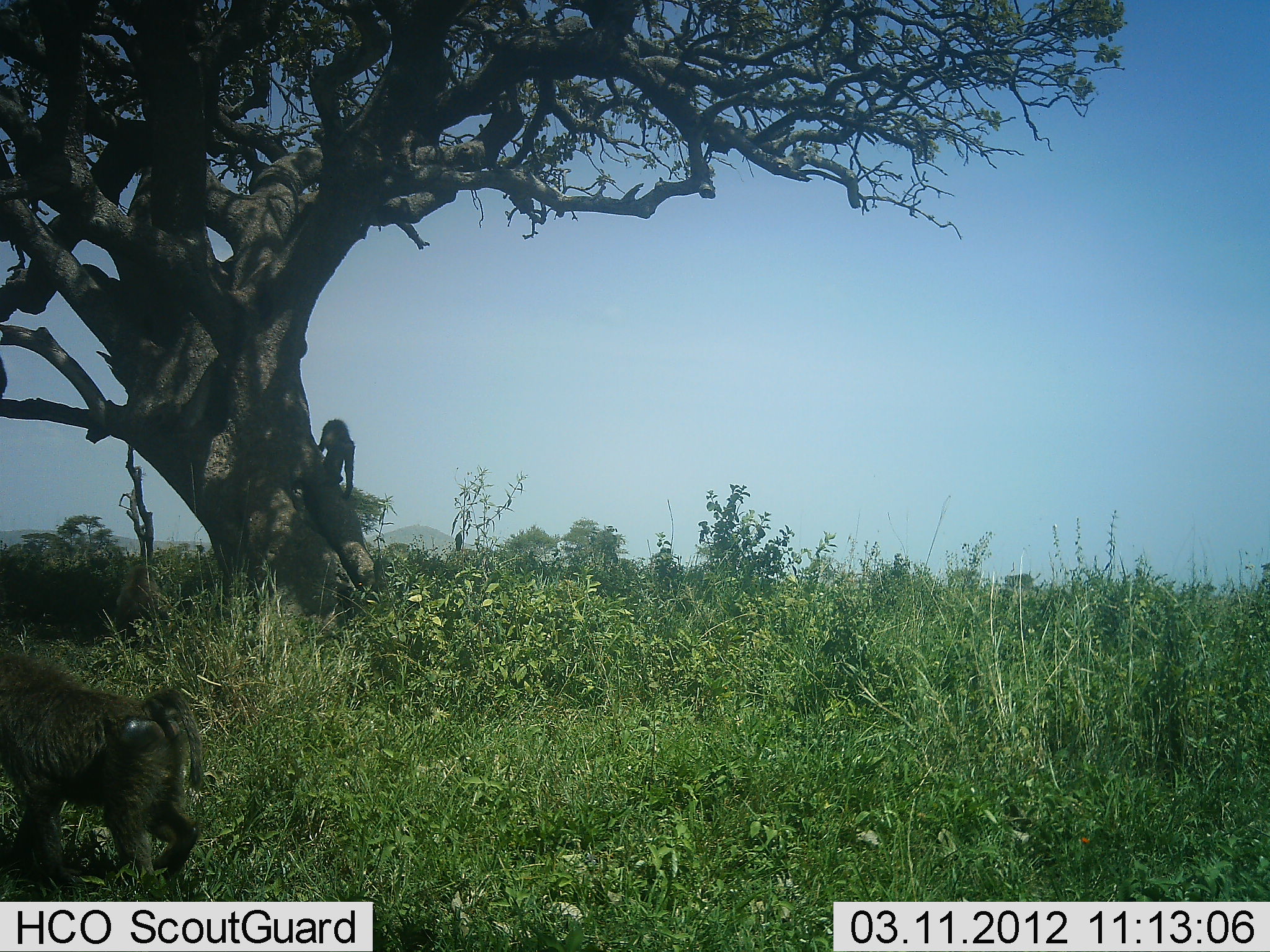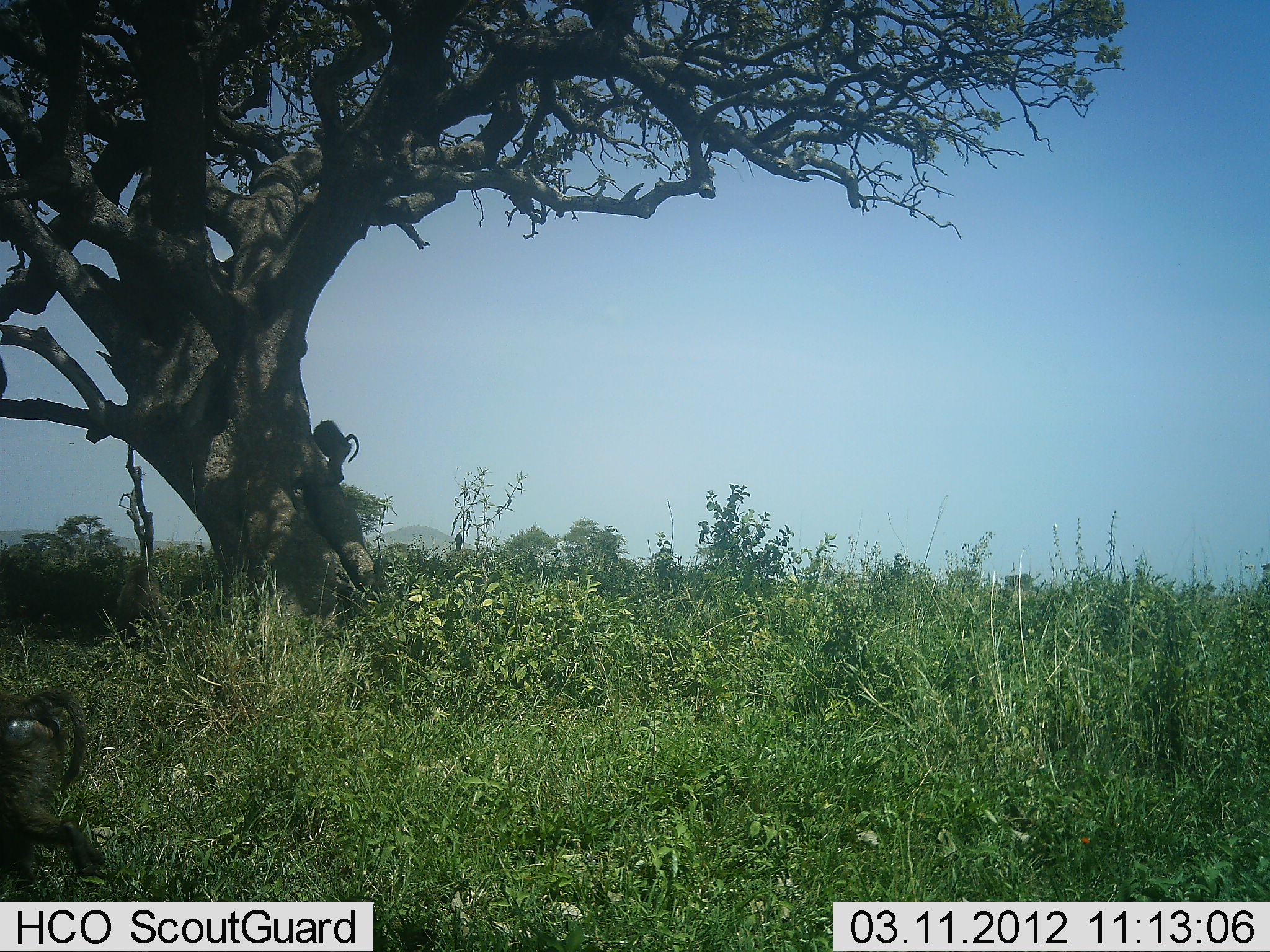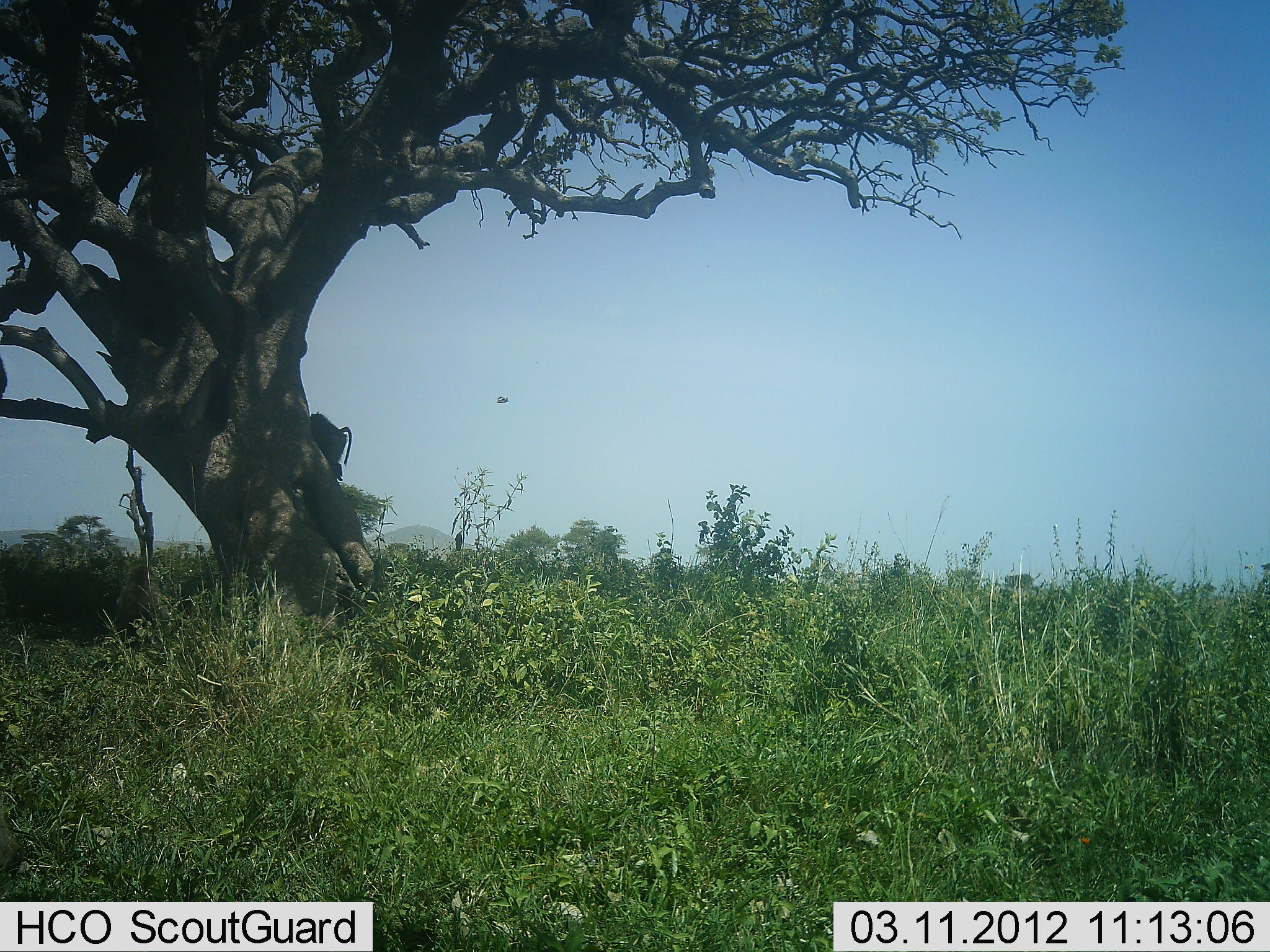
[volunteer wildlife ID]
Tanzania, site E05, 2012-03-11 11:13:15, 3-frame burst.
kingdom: Animalia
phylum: Chordata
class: Mammalia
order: Primates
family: Cercopithecidae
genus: Papio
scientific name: Papio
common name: baboon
Baboon (Papio), count 2. Behavior (volunteer vote fractions): standing 18%, resting 6%, moving 100%, interacting 0%. Young present (vote fraction): 6%. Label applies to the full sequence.